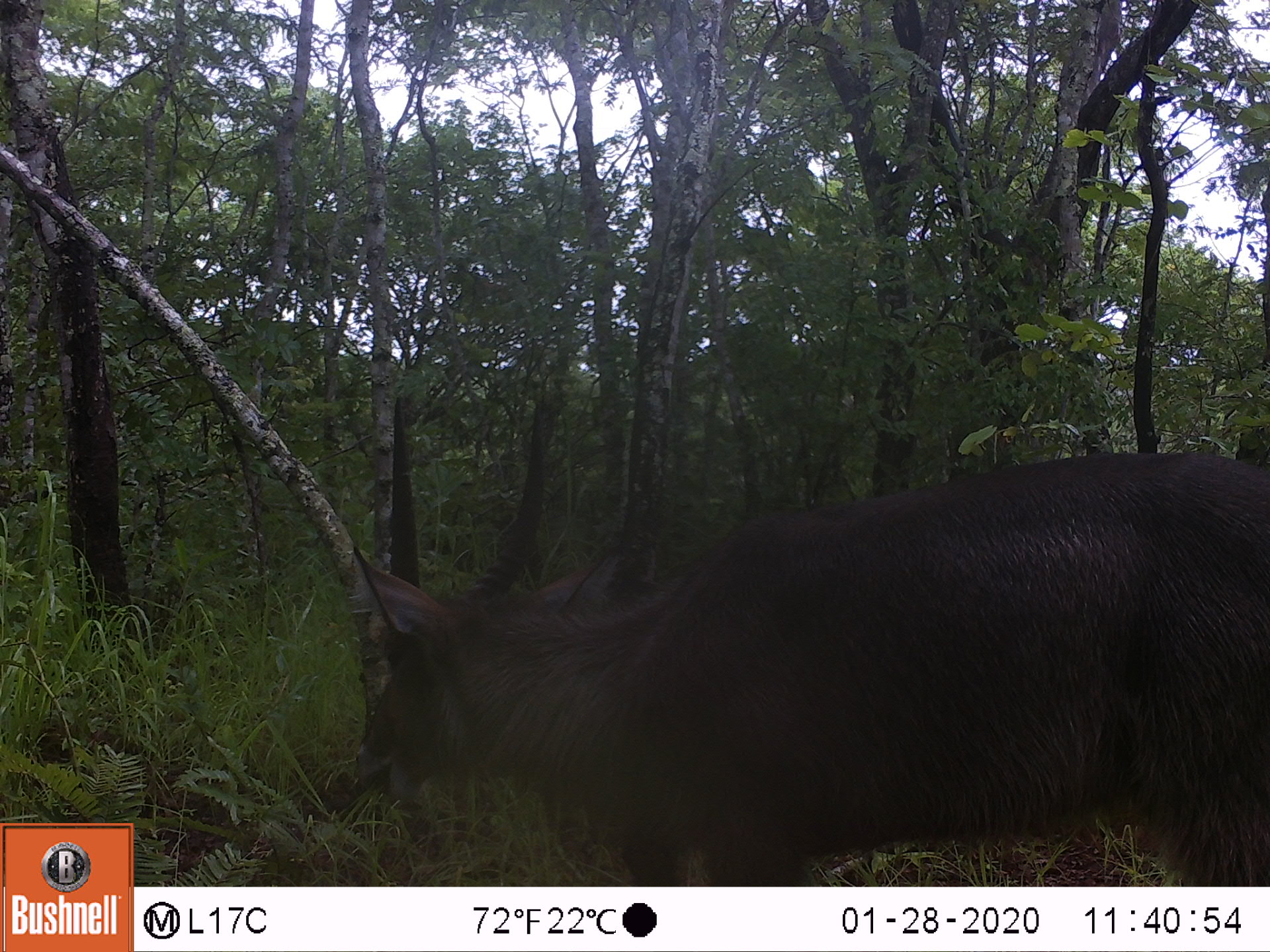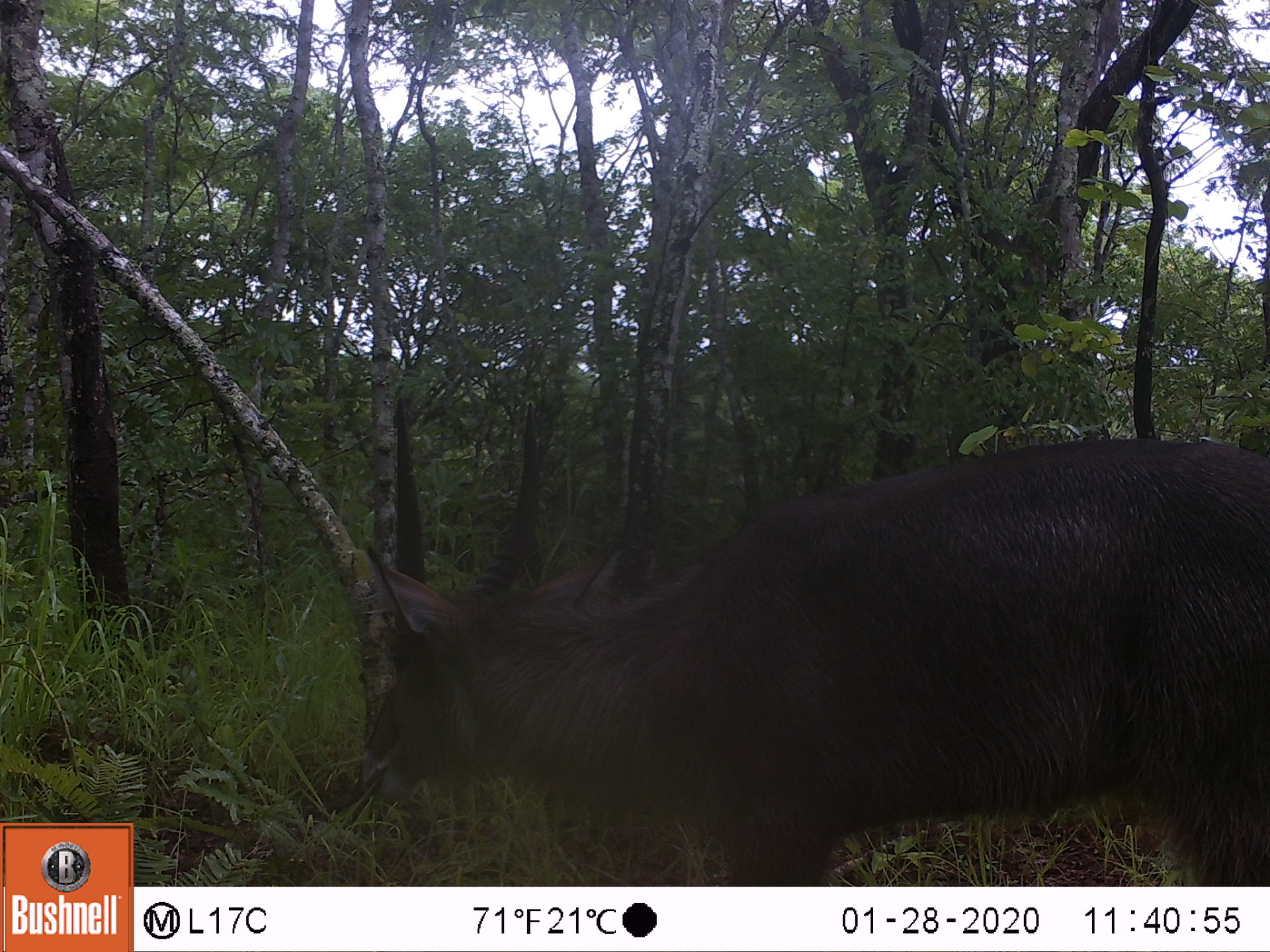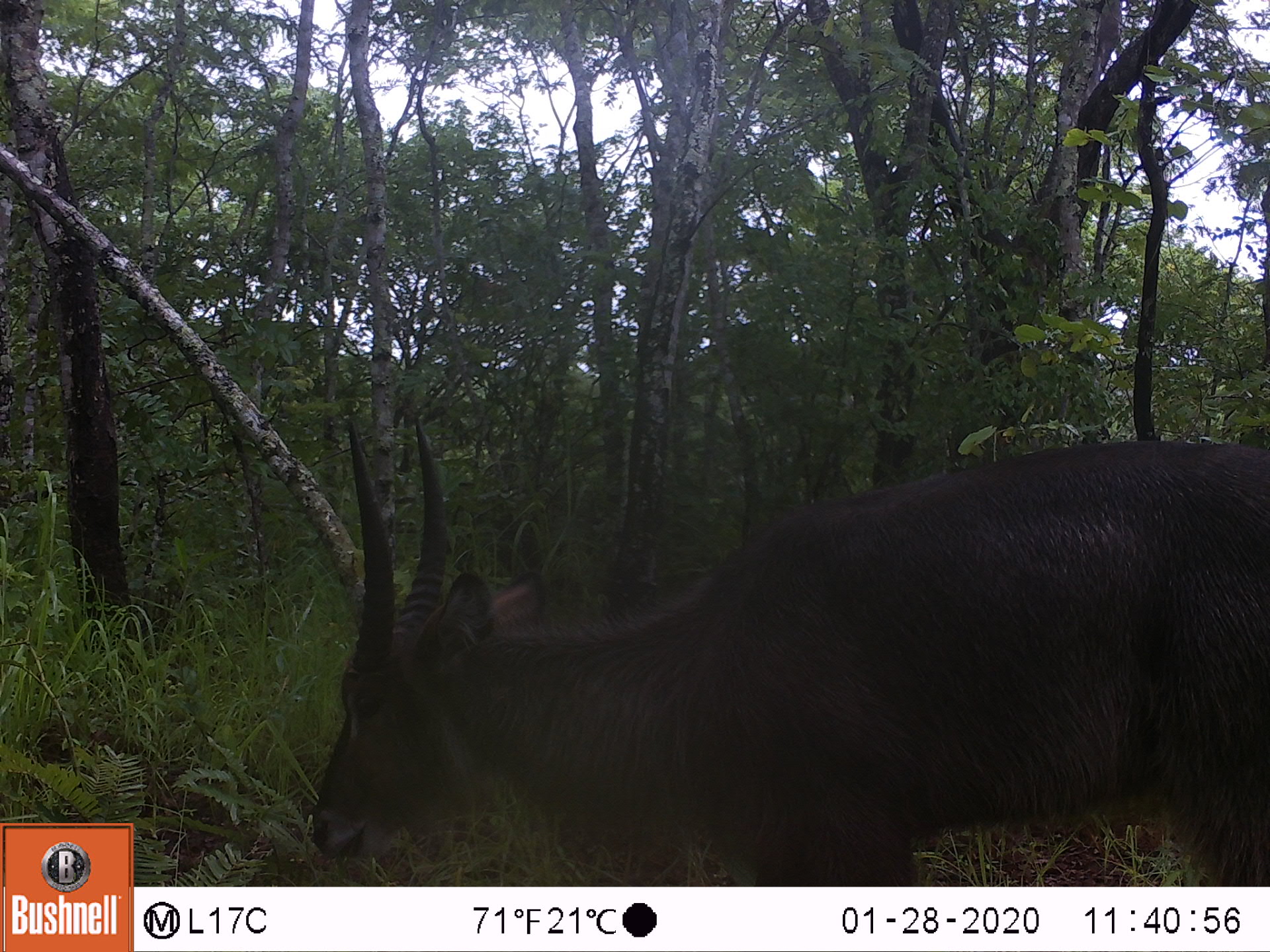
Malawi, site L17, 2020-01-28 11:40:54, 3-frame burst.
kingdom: Animalia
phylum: Chordata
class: Mammalia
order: Artiodactyla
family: Bovidae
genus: Kobus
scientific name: Kobus ellipsiprymnus ellipsiprymnus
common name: common waterbuck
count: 1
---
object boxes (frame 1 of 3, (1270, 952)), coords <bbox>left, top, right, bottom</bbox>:
common waterbuck: <bbox>359, 395, 1263, 880</bbox>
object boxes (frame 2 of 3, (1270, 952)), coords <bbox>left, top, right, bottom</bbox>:
common waterbuck: <bbox>352, 388, 1268, 880</bbox>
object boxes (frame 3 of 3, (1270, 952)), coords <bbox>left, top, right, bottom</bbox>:
common waterbuck: <bbox>303, 410, 1265, 880</bbox>